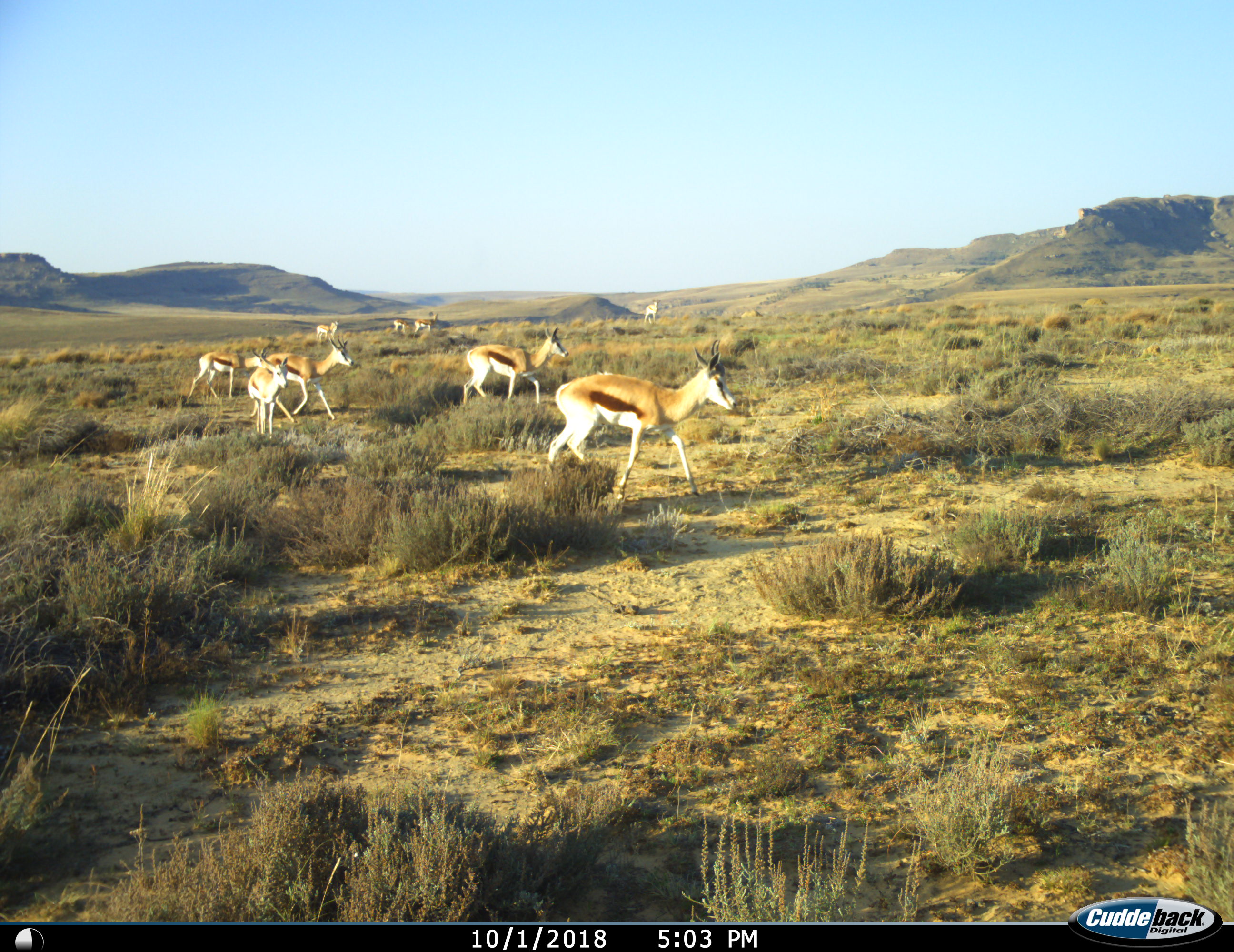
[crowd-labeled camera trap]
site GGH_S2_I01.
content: unidentified animal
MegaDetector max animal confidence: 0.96